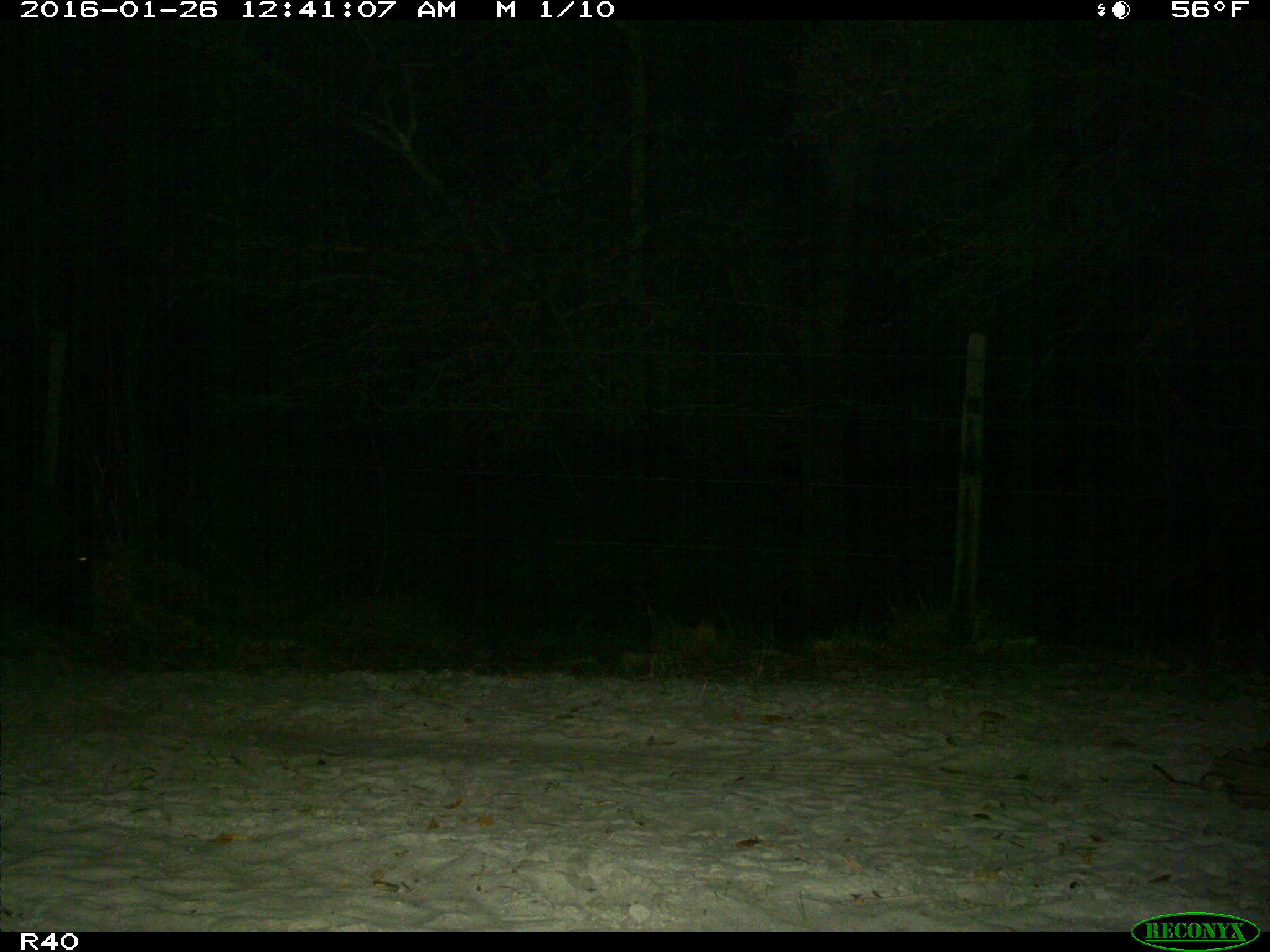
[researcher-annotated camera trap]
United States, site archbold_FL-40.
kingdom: Animalia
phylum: Chordata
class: Mammalia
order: Artiodactyla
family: Suidae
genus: Sus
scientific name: Sus scrofa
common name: wild boar